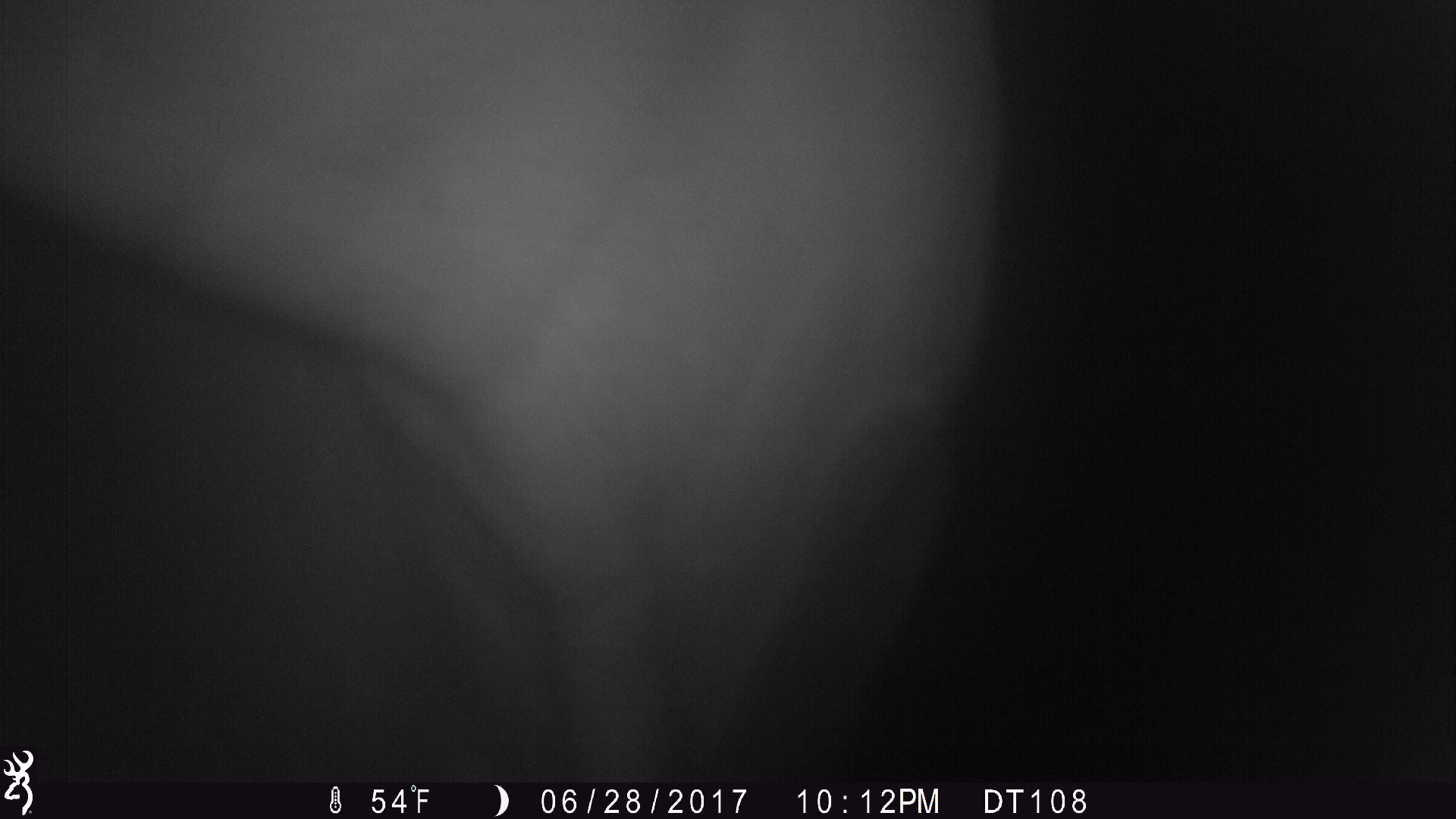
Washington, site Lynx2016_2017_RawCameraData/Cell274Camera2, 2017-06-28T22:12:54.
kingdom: Animalia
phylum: Chordata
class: Mammalia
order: Artiodactyla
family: Bovidae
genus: Bos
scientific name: Bos taurus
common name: domestic cattle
Domestic cattle (Bos taurus). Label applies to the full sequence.